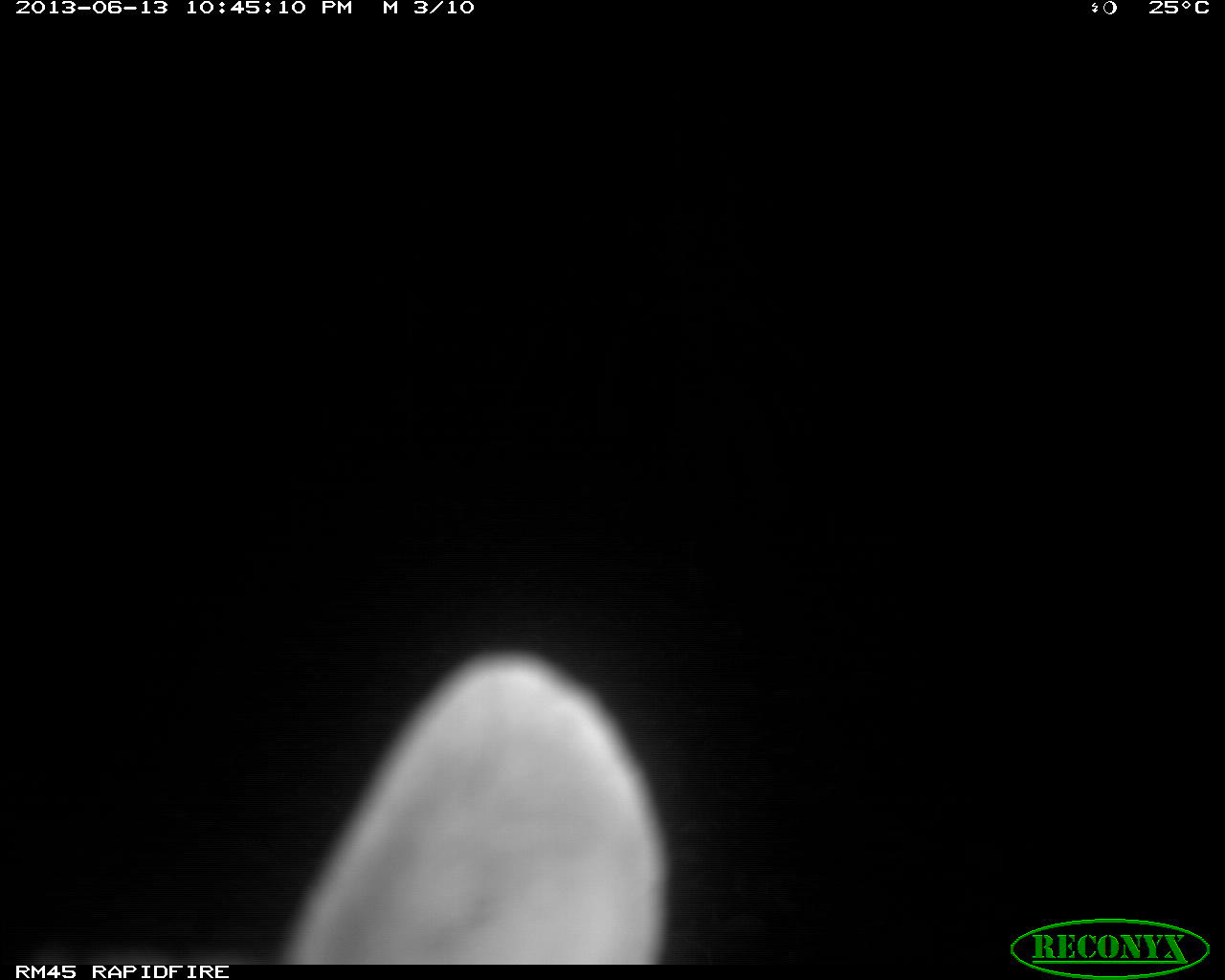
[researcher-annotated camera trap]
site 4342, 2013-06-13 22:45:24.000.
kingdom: Animalia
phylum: Chordata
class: Mammalia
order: Carnivora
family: Felidae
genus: Leopardus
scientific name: Leopardus pardalis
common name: ocelot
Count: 1.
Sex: female.